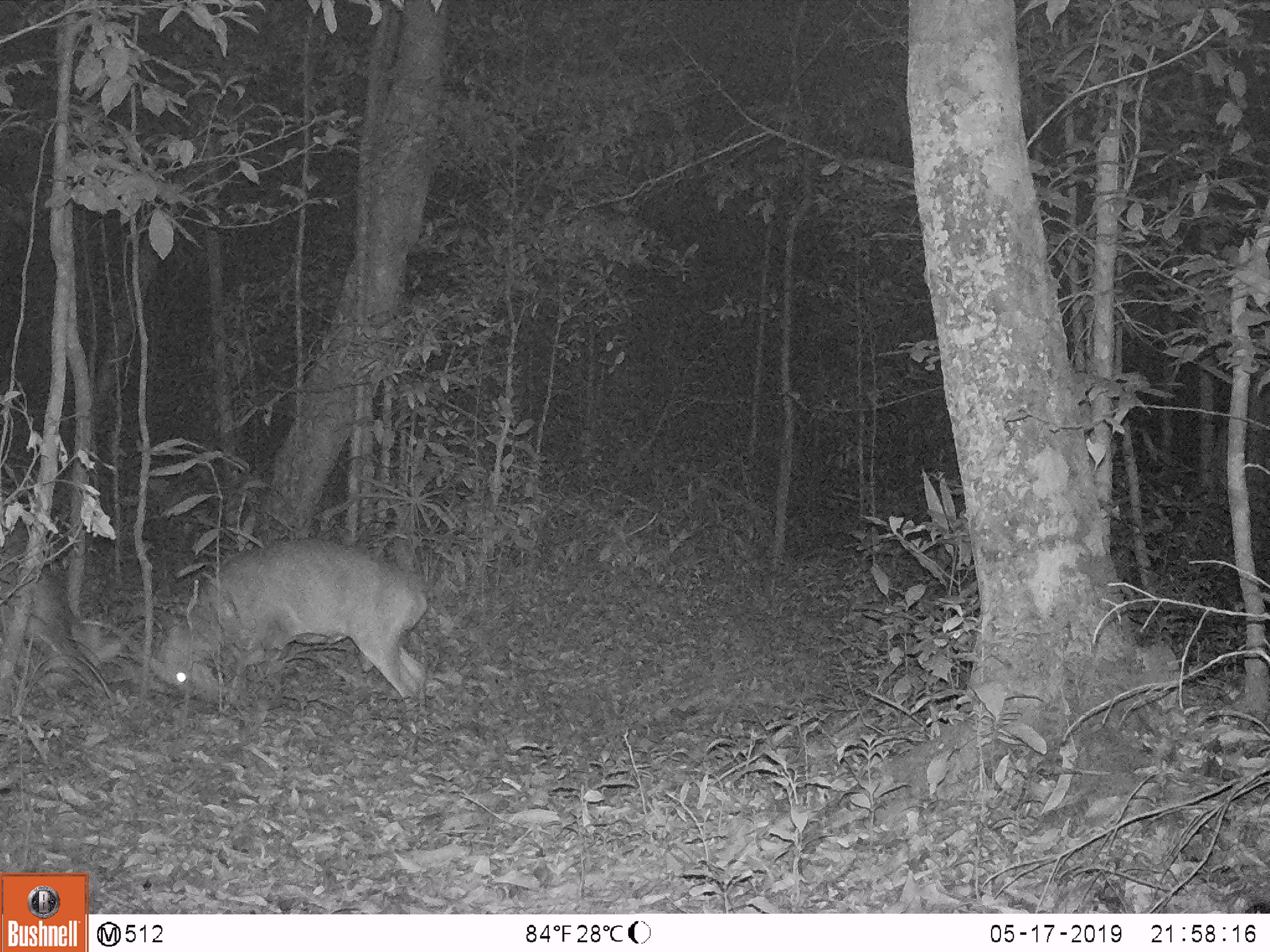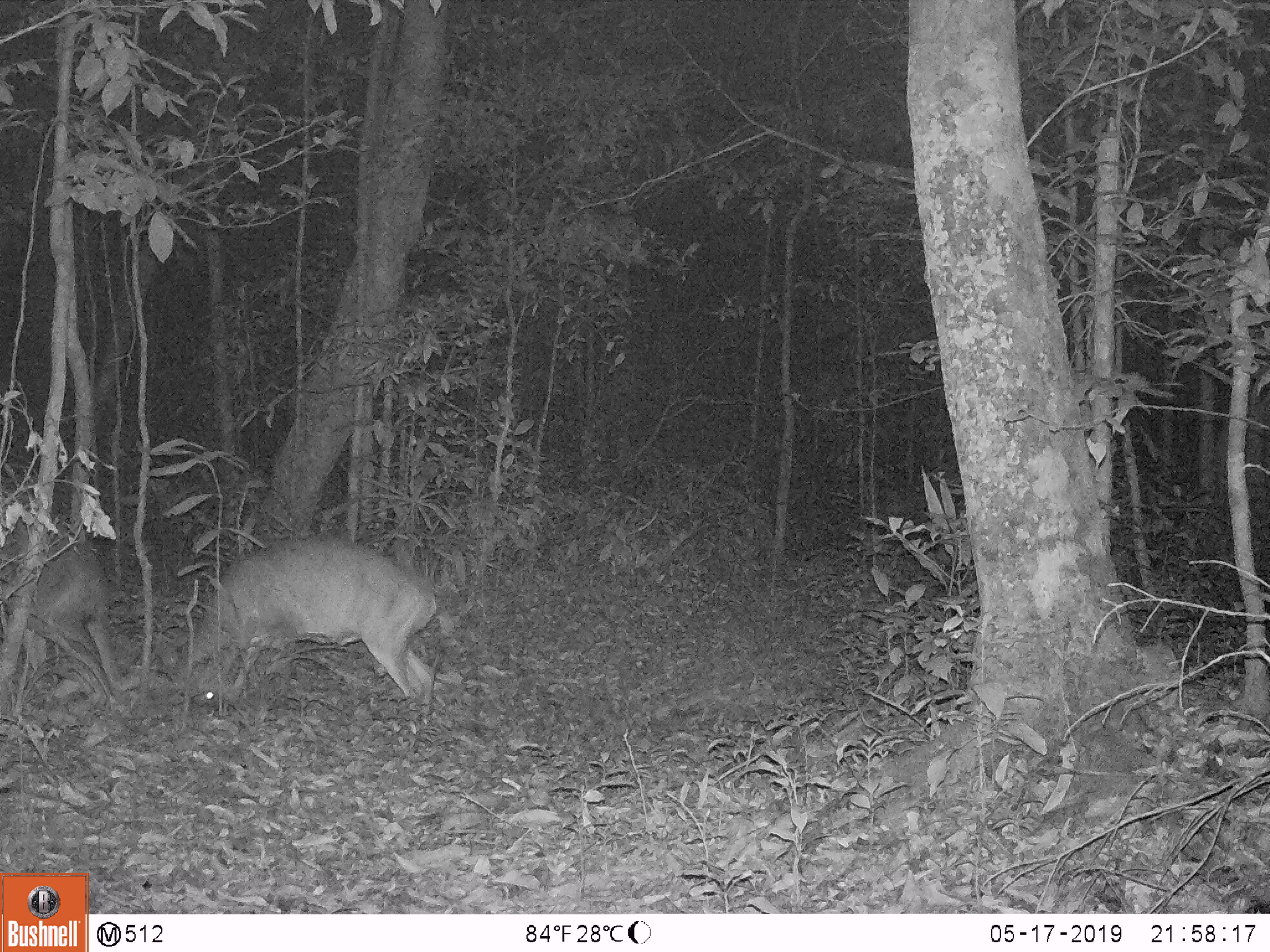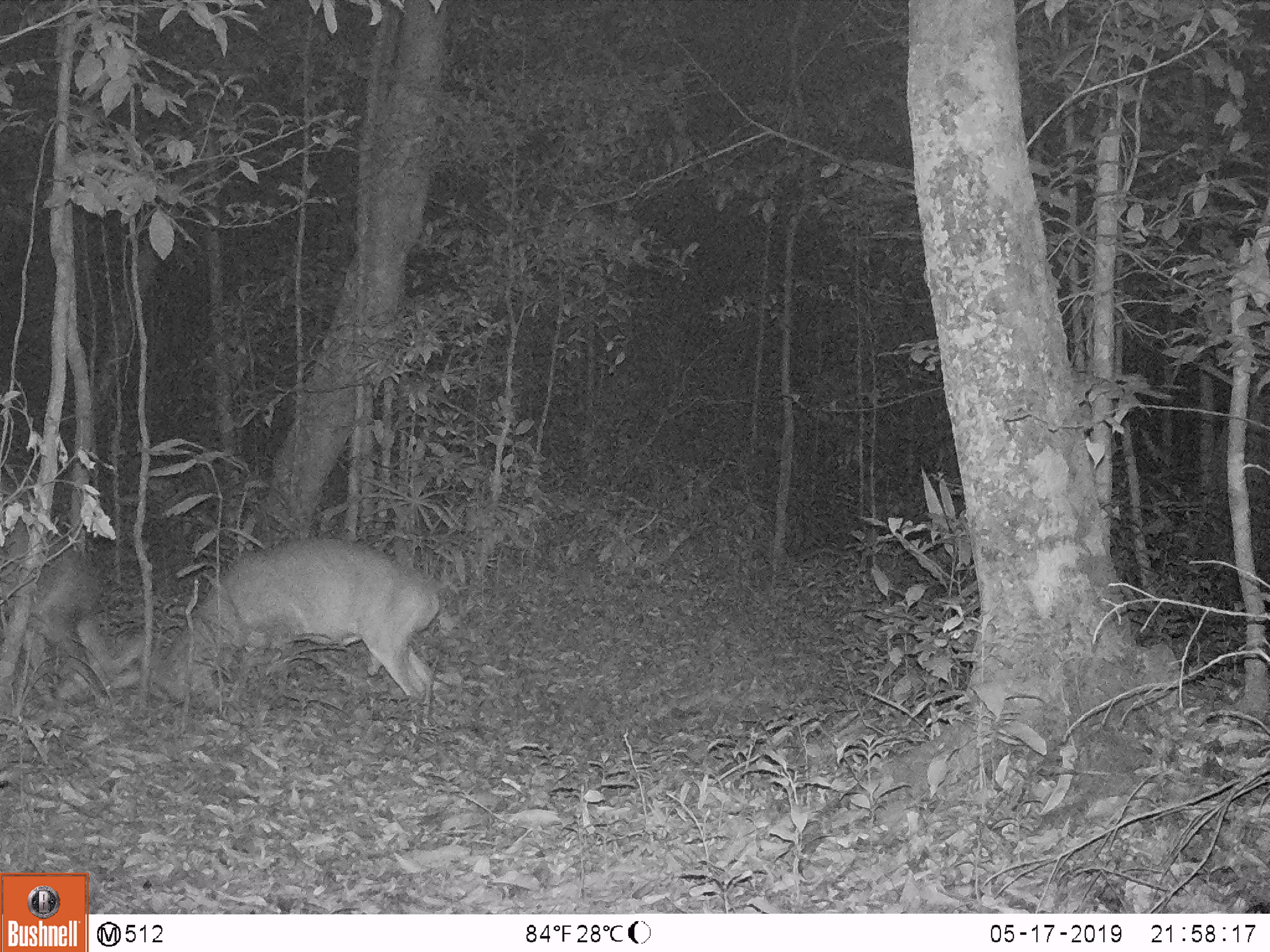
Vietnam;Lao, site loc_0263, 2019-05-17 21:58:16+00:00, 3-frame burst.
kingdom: Animalia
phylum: Chordata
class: Mammalia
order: Artiodactyla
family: Cervidae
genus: Muntiacus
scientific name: Muntiacus vuquangensis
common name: large-antlered muntjac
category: large antlered muntjac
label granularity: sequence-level